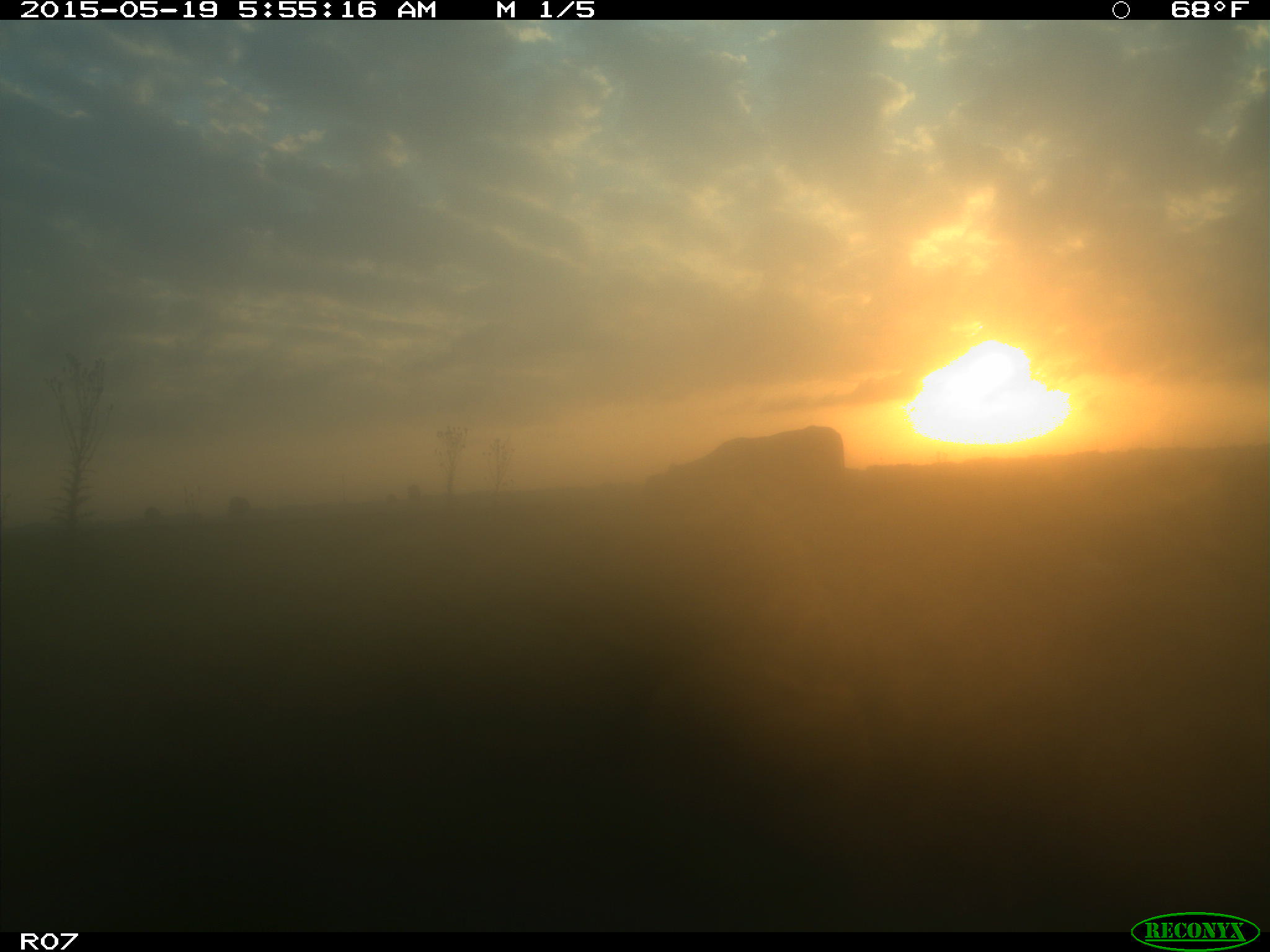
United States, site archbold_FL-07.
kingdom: Animalia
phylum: Chordata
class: Mammalia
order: Artiodactyla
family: Bovidae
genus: Bos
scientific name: Bos taurus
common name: domestic cow